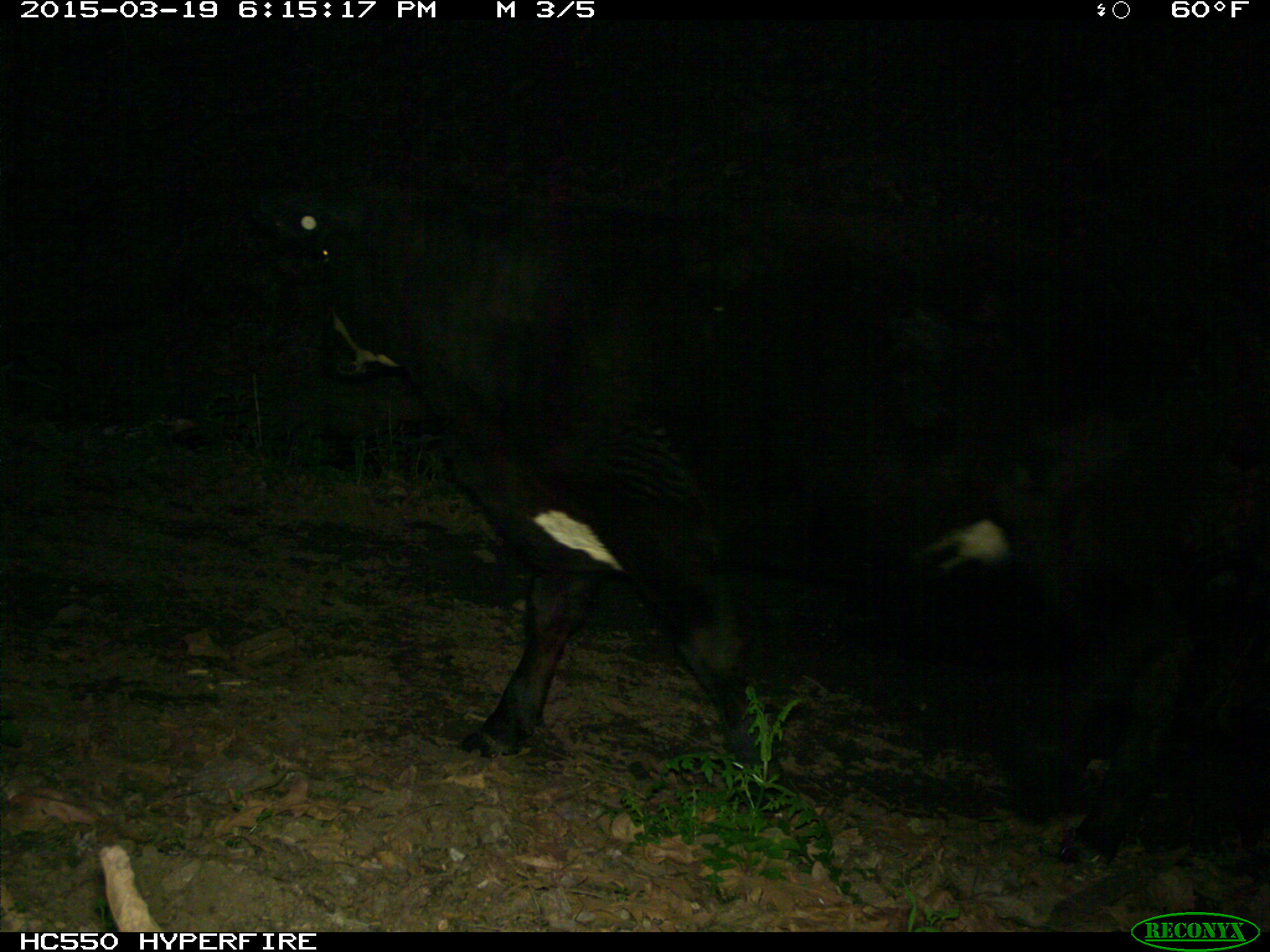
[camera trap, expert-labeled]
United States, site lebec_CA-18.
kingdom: Animalia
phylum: Chordata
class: Mammalia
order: Artiodactyla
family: Bovidae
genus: Bos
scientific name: Bos taurus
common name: domestic cow